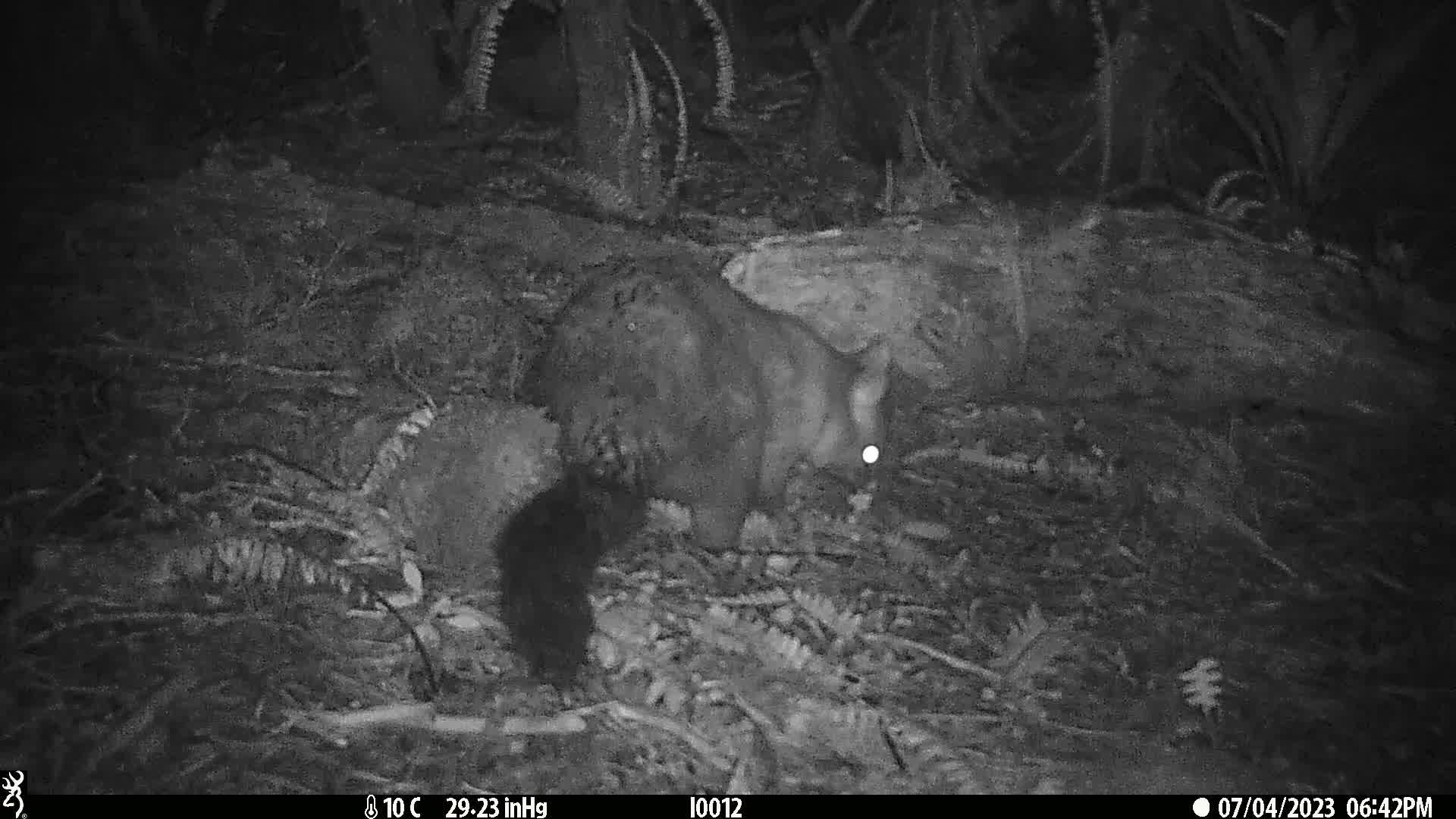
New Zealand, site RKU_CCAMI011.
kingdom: Animalia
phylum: Chordata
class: Mammalia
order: Diprotodontia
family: Phalangeridae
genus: Trichosurus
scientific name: Trichosurus vulpecula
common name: common brushtail possum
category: possum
Possum (common brushtail possum) (Trichosurus vulpecula).